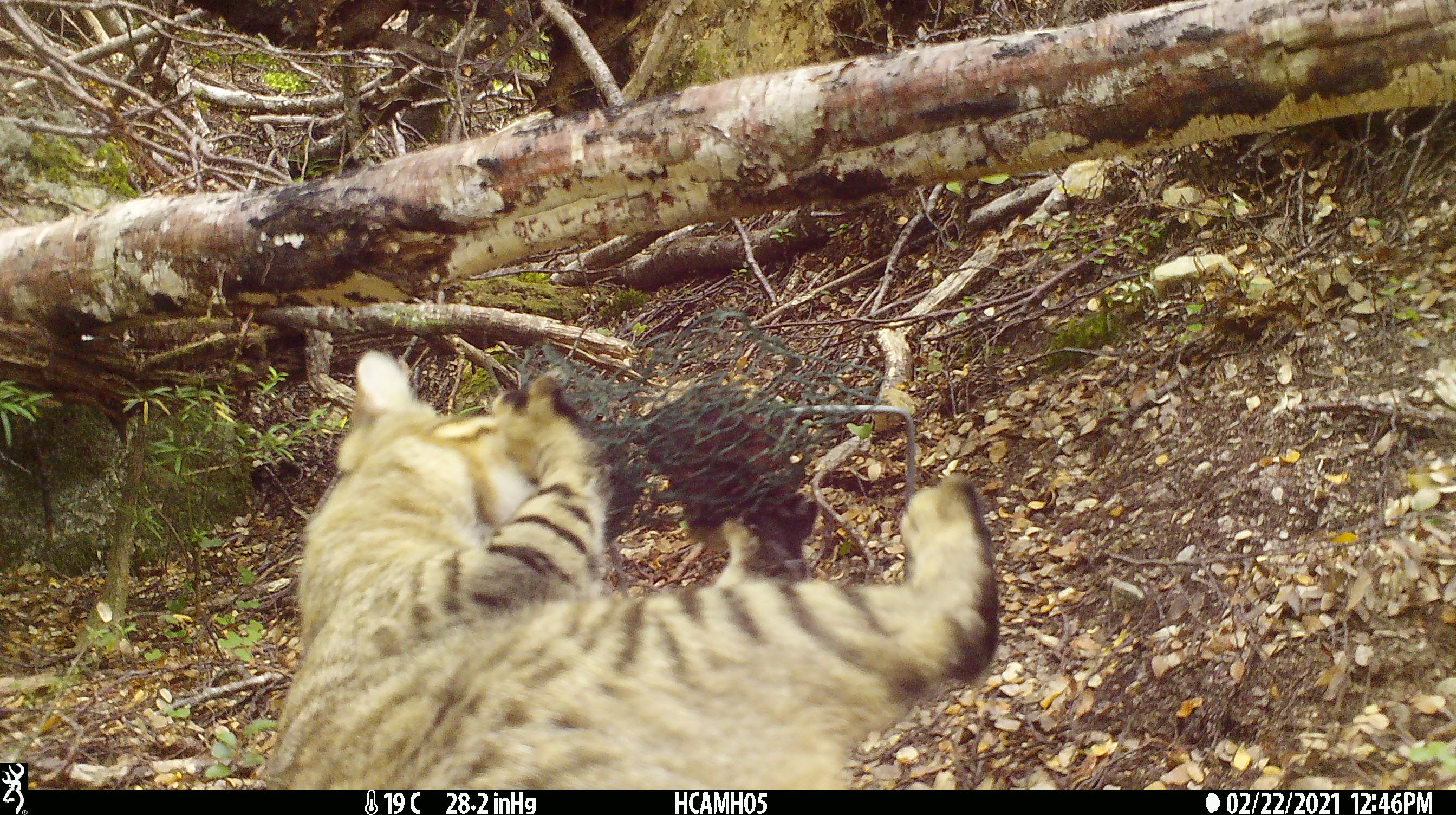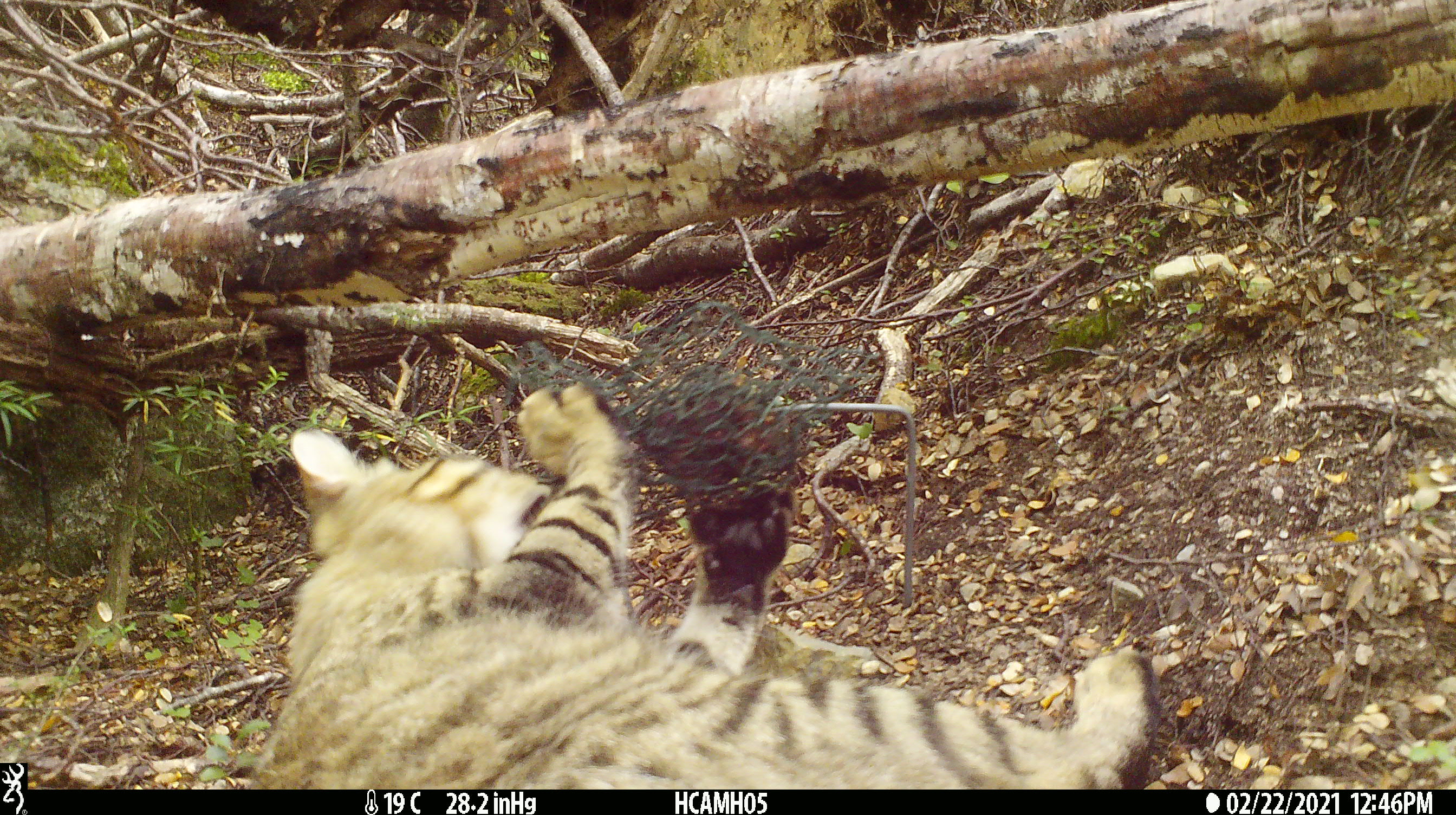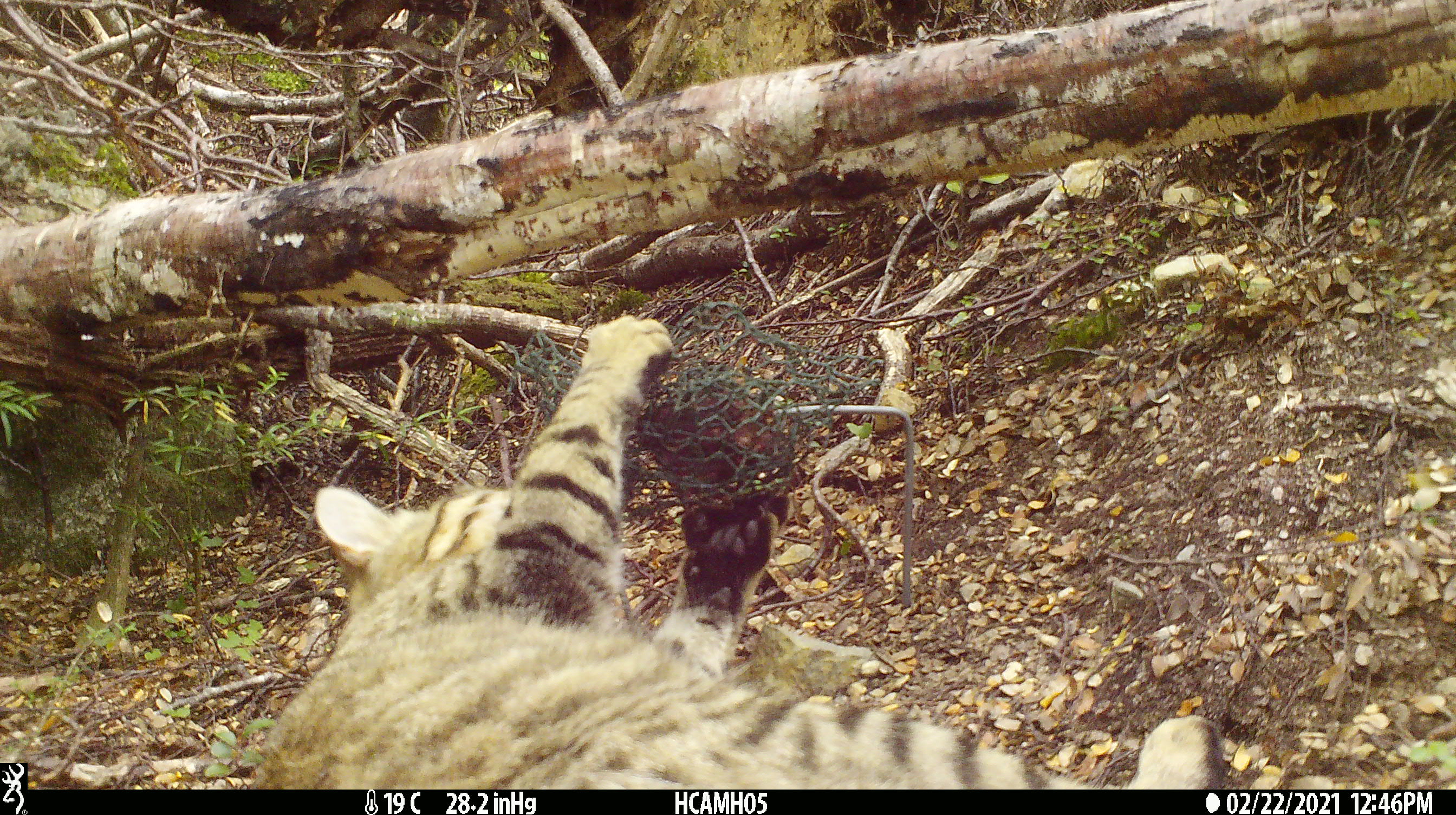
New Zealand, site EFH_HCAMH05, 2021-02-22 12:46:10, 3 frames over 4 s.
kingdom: Animalia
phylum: Chordata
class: Mammalia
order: Carnivora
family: Felidae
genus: Felis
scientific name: Felis catus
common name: domestic cat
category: cat